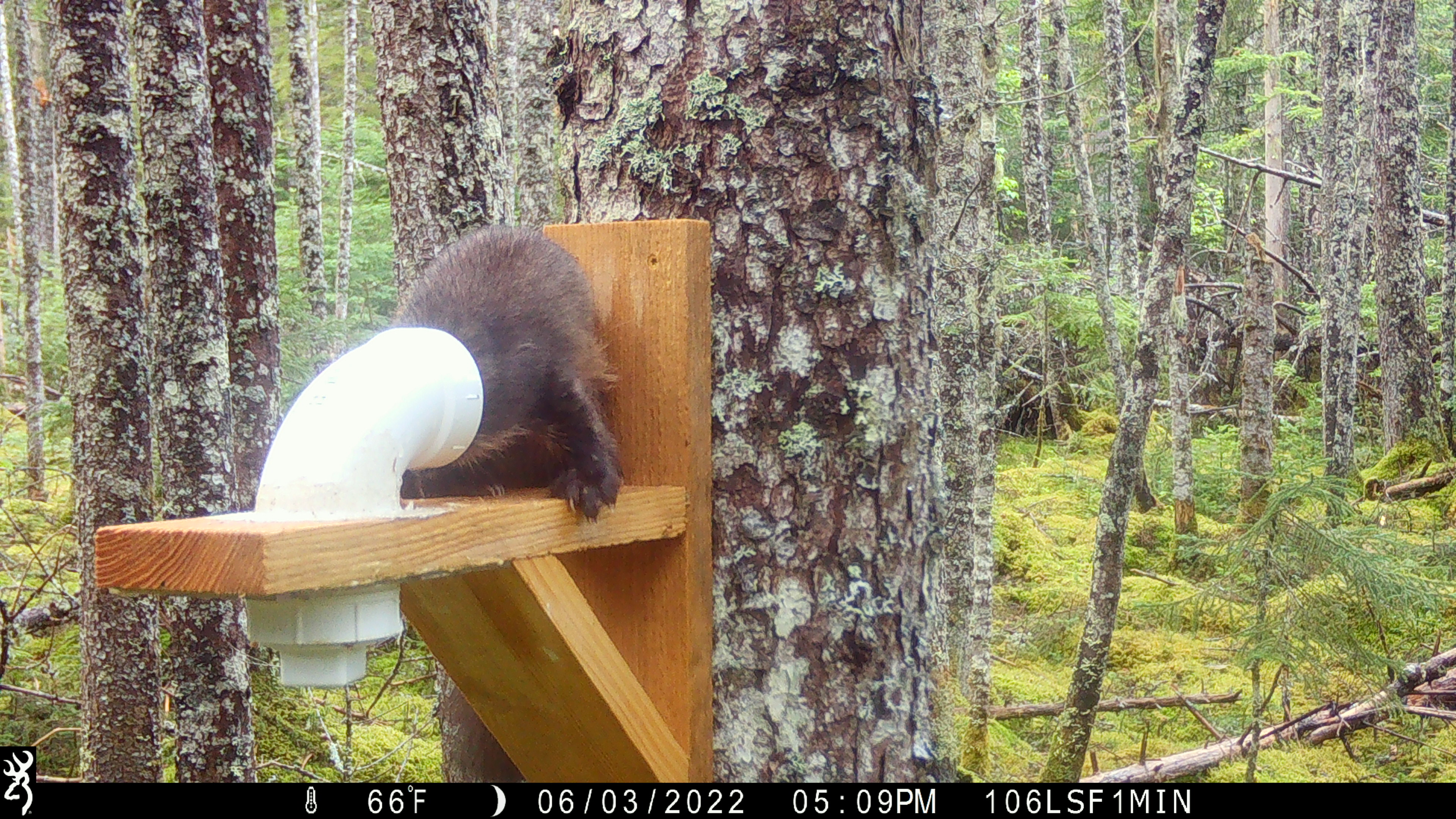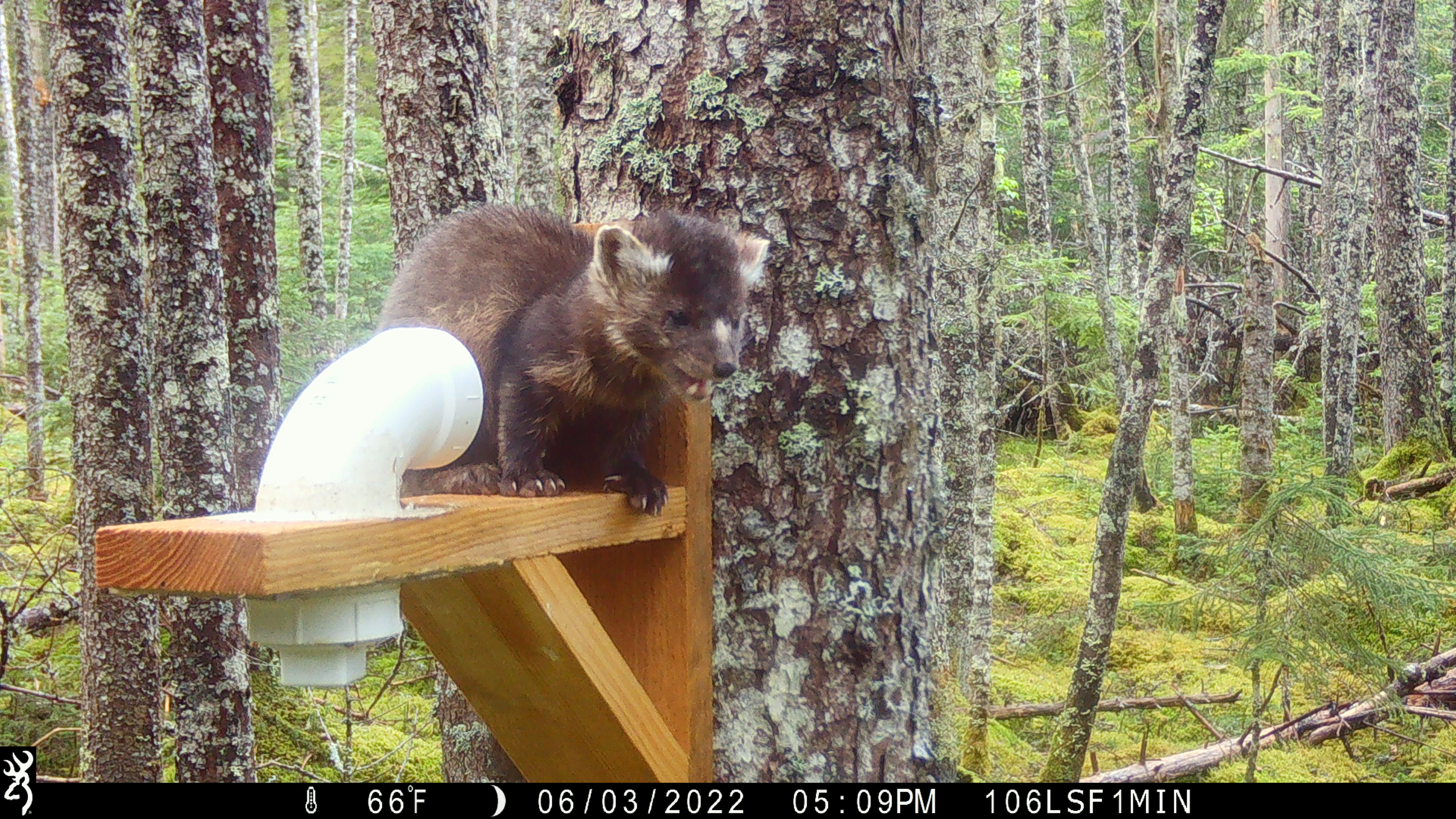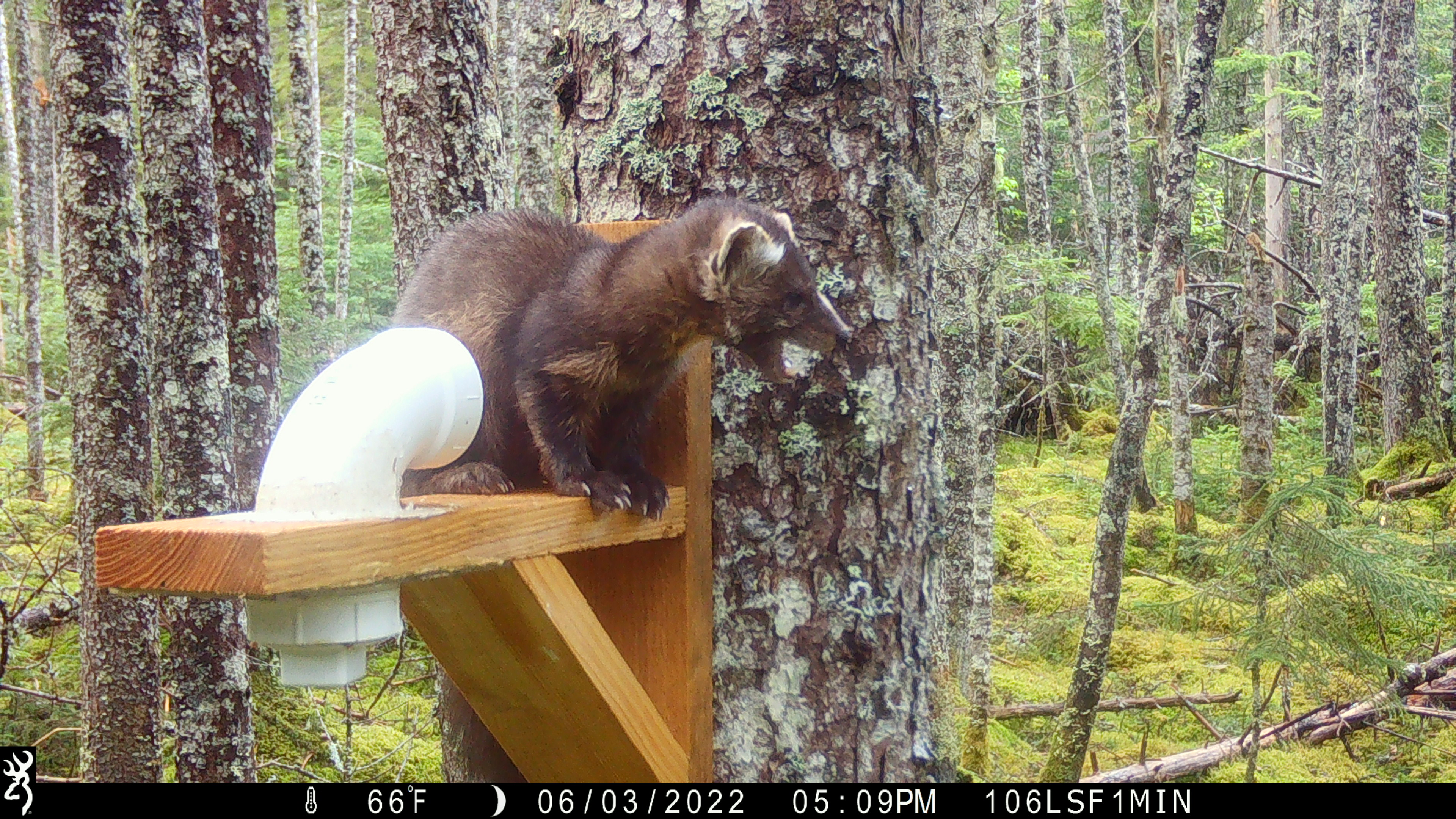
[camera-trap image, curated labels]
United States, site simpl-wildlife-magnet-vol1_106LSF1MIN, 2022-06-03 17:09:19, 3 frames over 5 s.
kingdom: Animalia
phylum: Chordata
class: Mammalia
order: Carnivora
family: Mustelidae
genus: Martes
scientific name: Martes americana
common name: american marten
American marten (Martes americana).